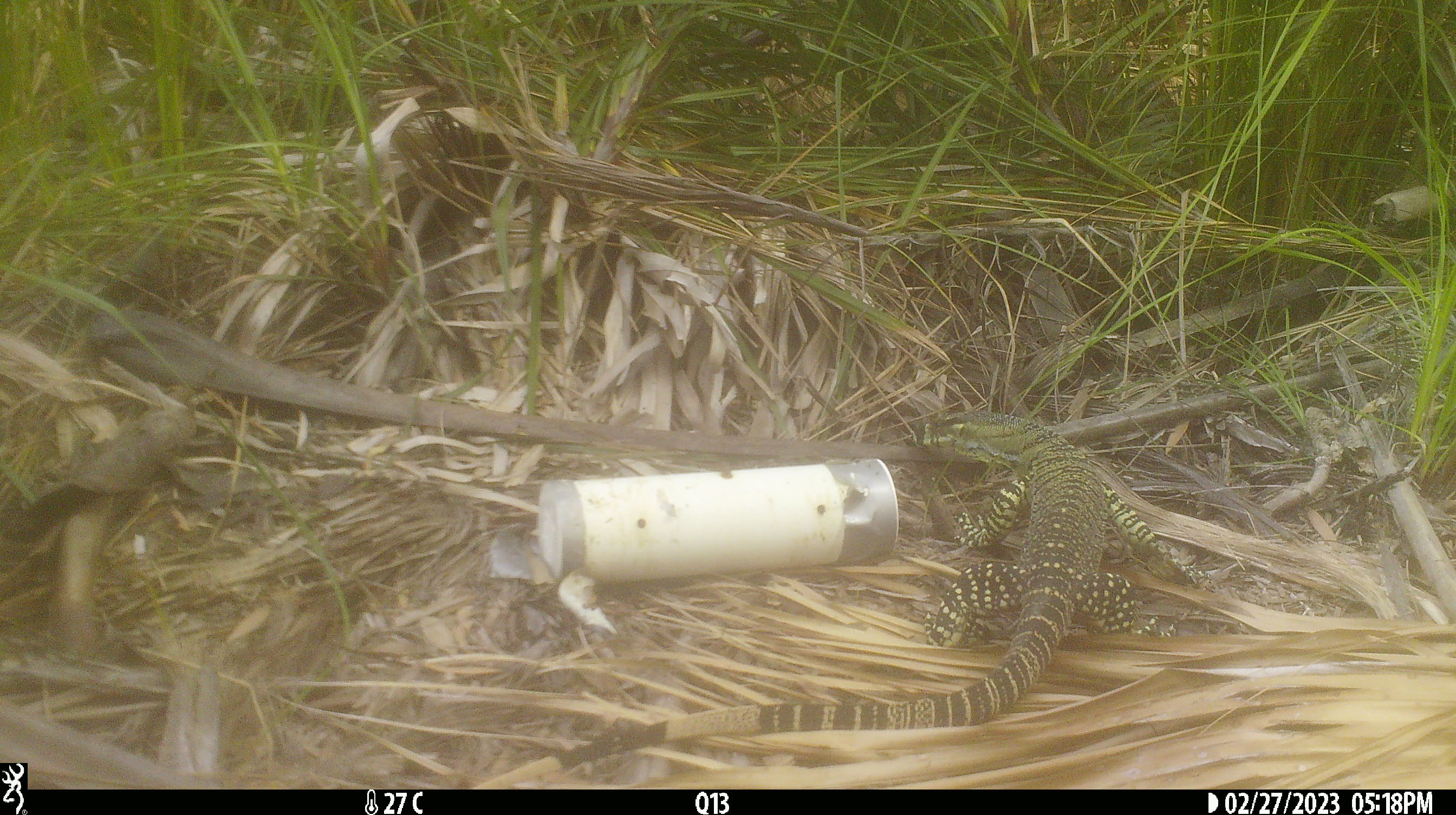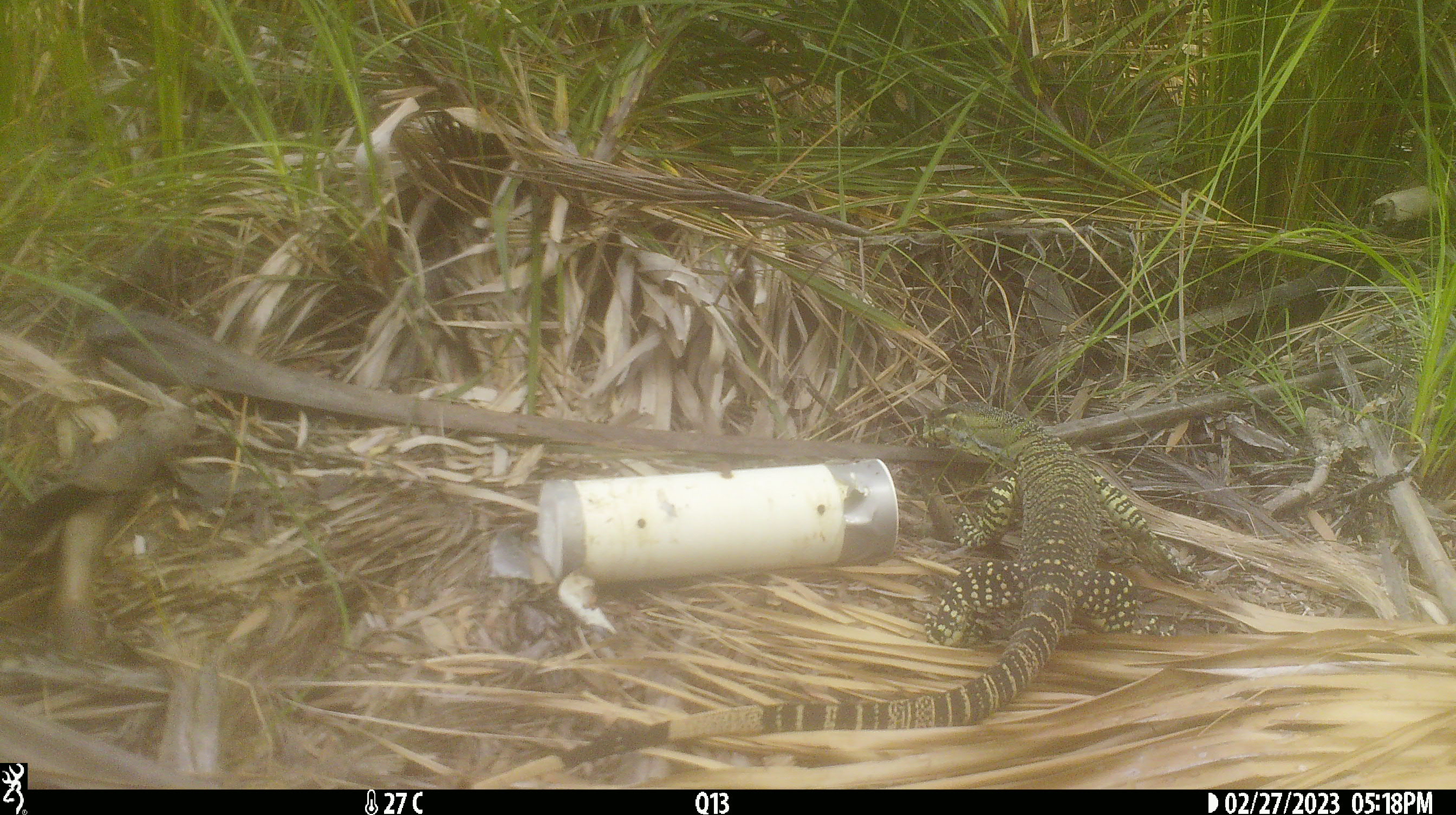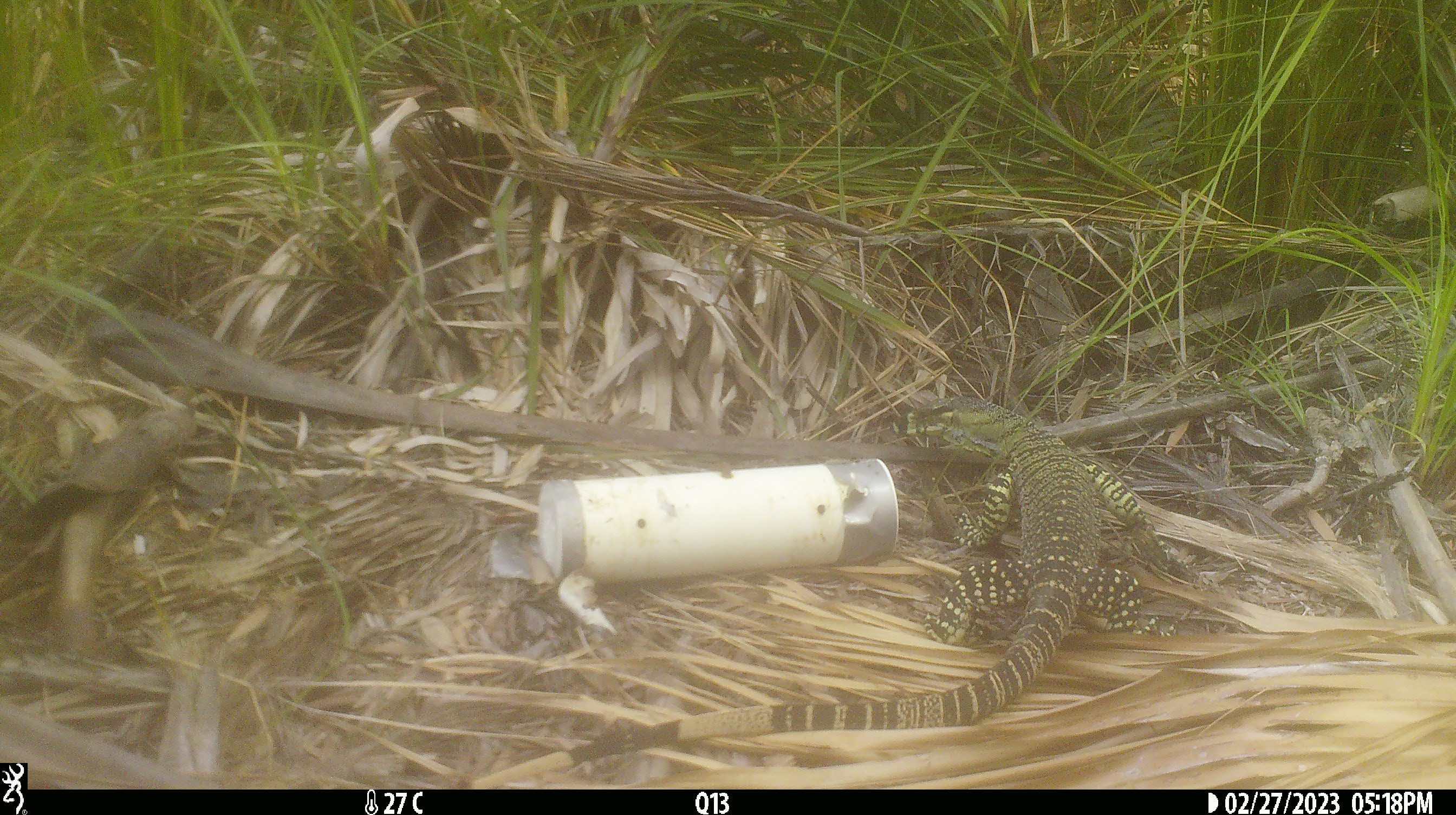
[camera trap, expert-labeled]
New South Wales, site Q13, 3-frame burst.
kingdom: Animalia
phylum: Chordata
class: Reptilia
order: Squamata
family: Varanidae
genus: Varanus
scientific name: Varanus varius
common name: lace monitor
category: goanna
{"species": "goanna (lace monitor) (Varanus varius)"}